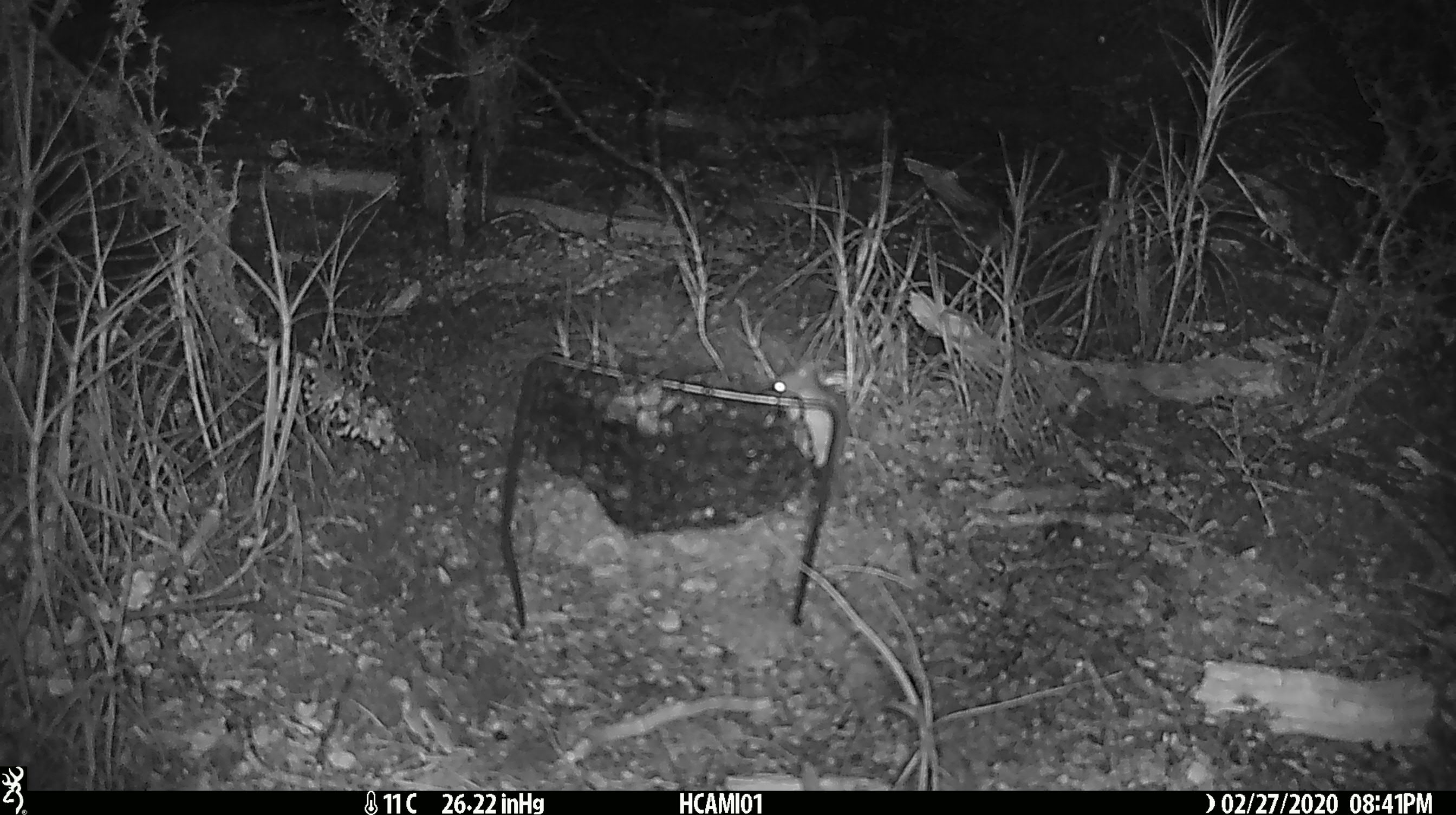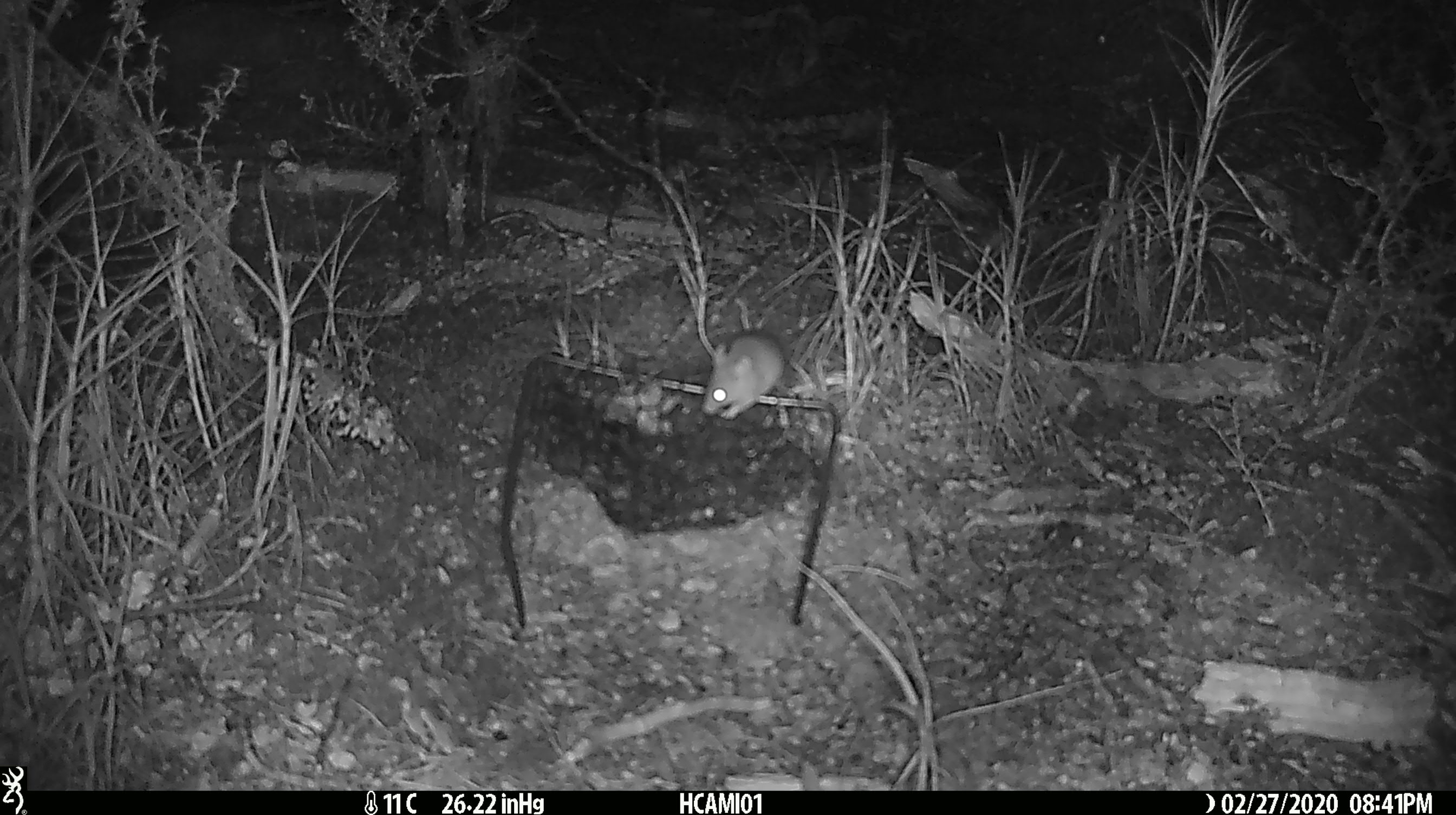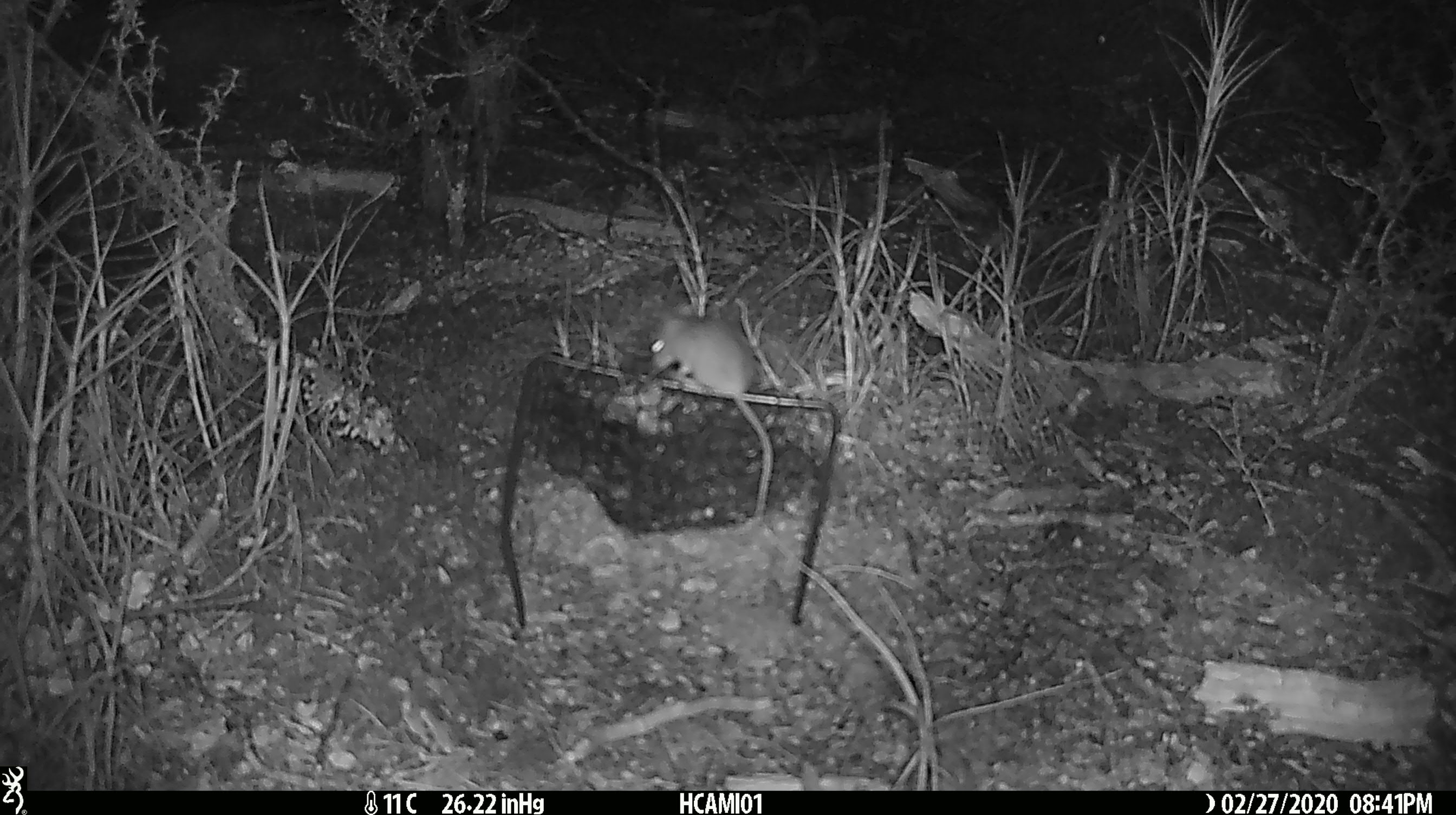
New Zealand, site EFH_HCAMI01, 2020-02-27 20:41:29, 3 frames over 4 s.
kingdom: Animalia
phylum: Chordata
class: Mammalia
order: Rodentia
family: Muridae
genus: Mus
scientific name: Mus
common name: mouse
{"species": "mouse (Mus)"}